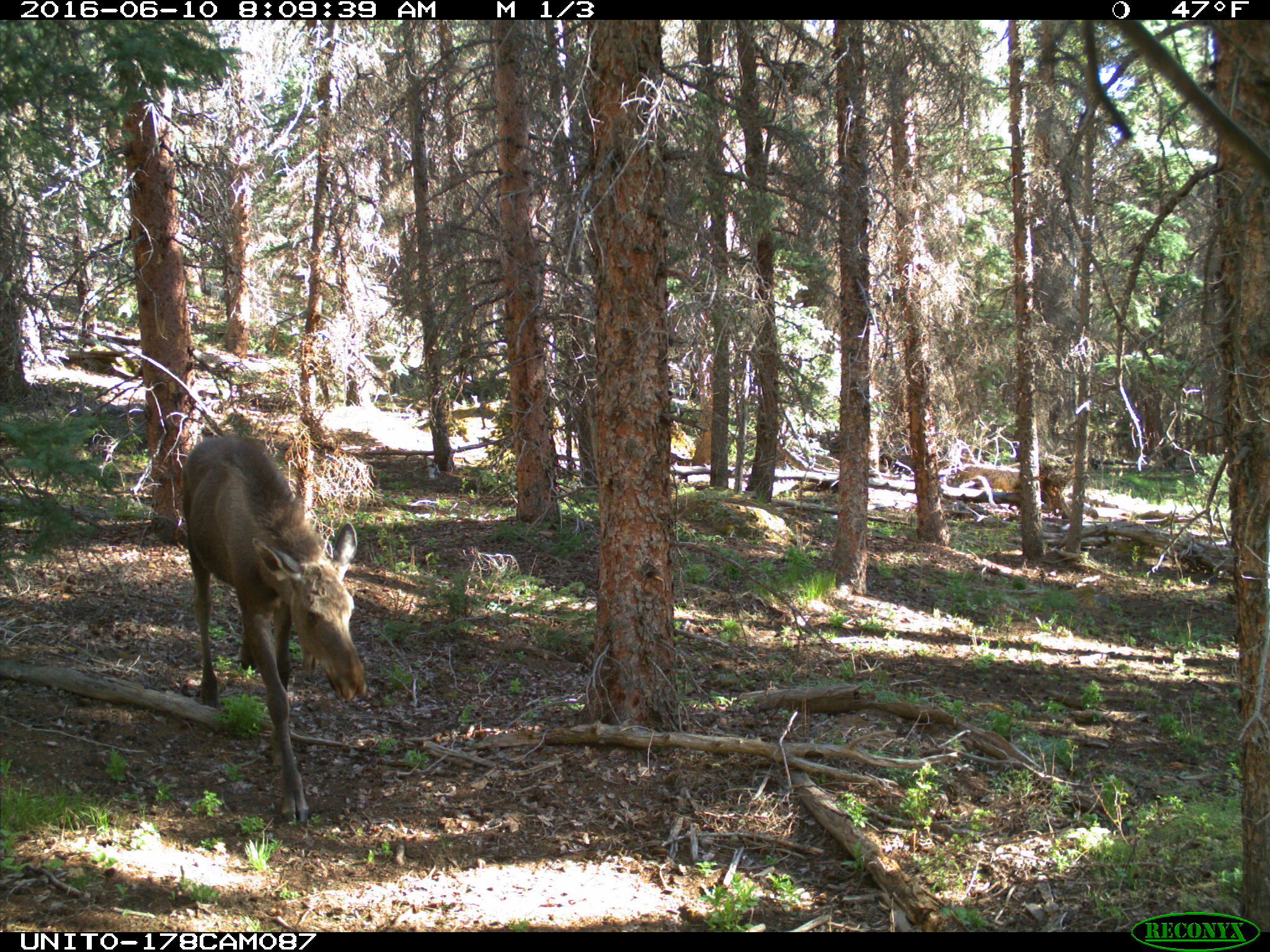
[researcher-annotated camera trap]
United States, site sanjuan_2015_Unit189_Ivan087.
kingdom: Animalia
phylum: Chordata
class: Mammalia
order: Artiodactyla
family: Cervidae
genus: Alces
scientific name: Alces alces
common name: moose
Alces alces (moose).